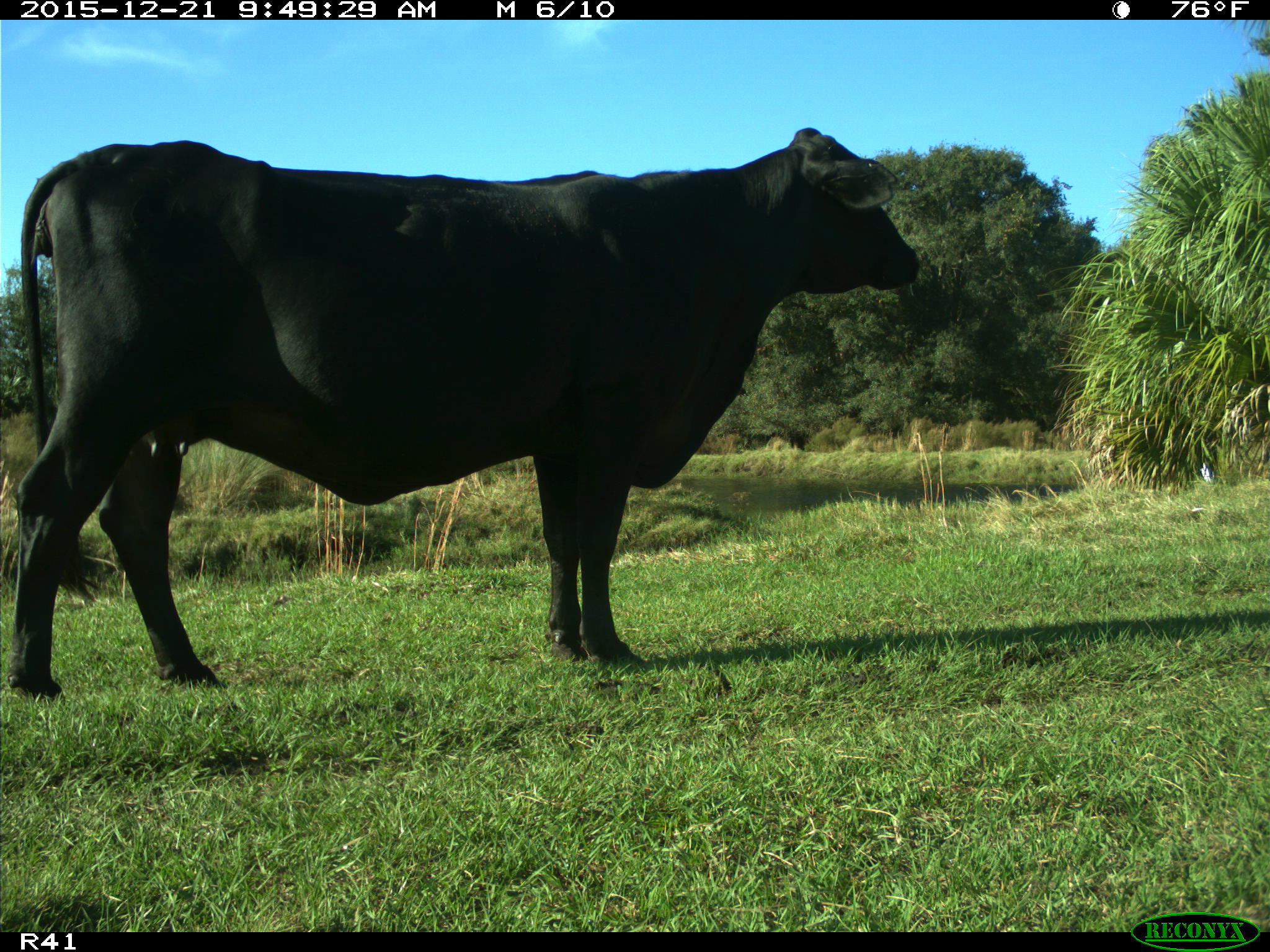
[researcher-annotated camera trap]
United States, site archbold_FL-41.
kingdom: Animalia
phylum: Chordata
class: Mammalia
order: Artiodactyla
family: Bovidae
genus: Bos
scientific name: Bos taurus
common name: domestic cow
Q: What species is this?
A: Bos taurus (domestic cow).